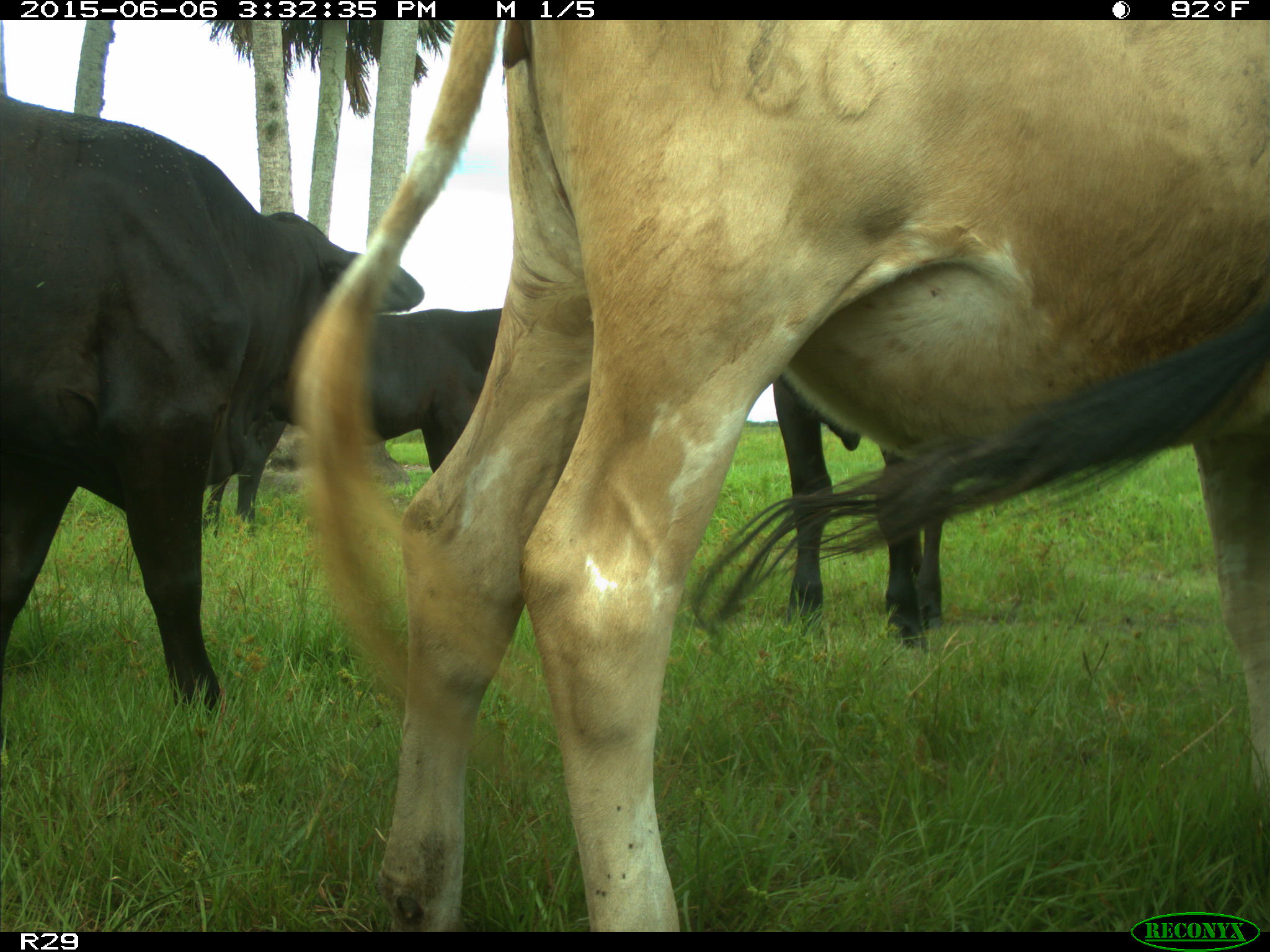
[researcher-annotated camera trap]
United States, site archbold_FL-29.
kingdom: Animalia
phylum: Chordata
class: Mammalia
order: Artiodactyla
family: Bovidae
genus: Bos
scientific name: Bos taurus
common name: domestic cow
Bos taurus (domestic cow).